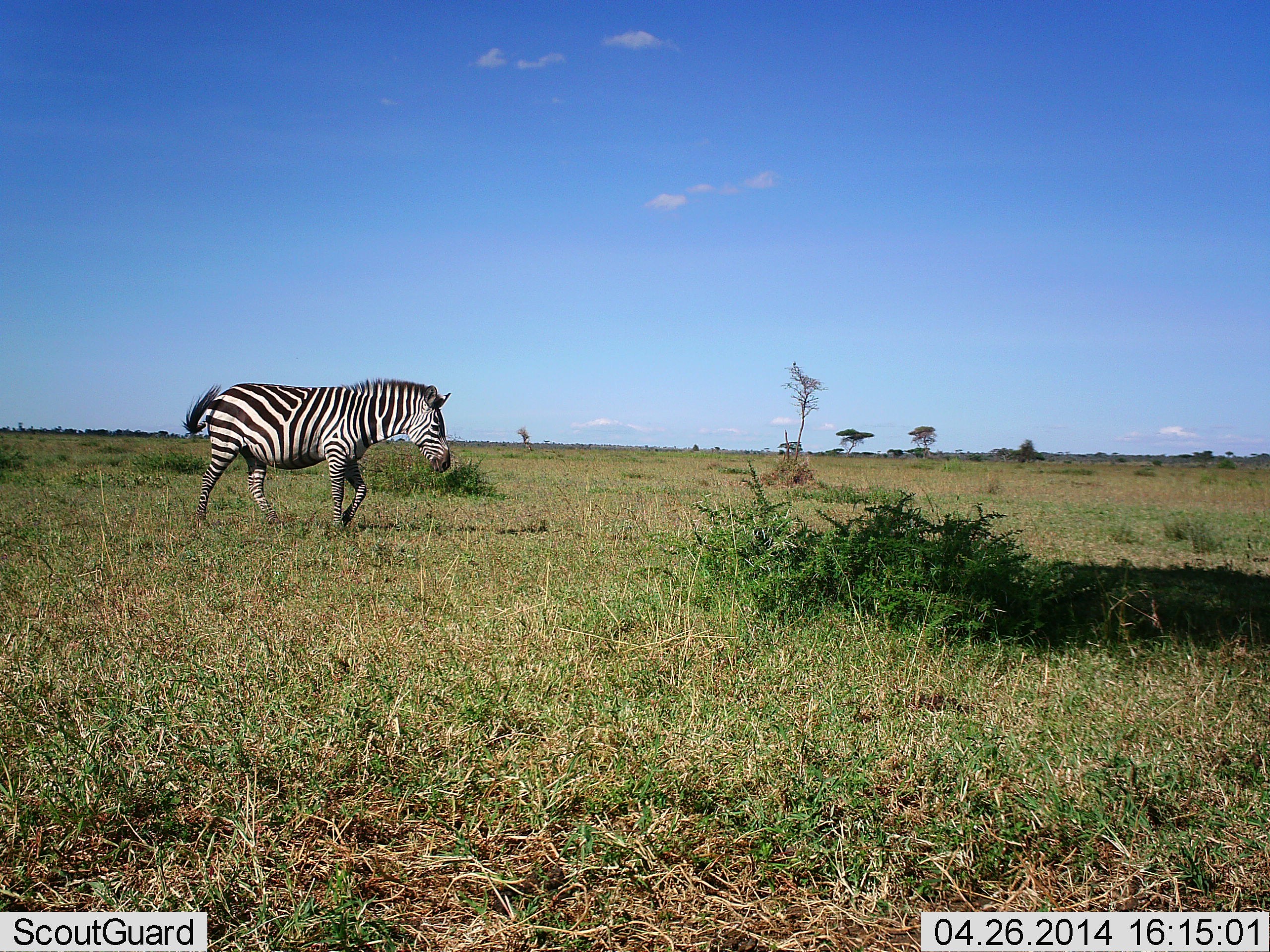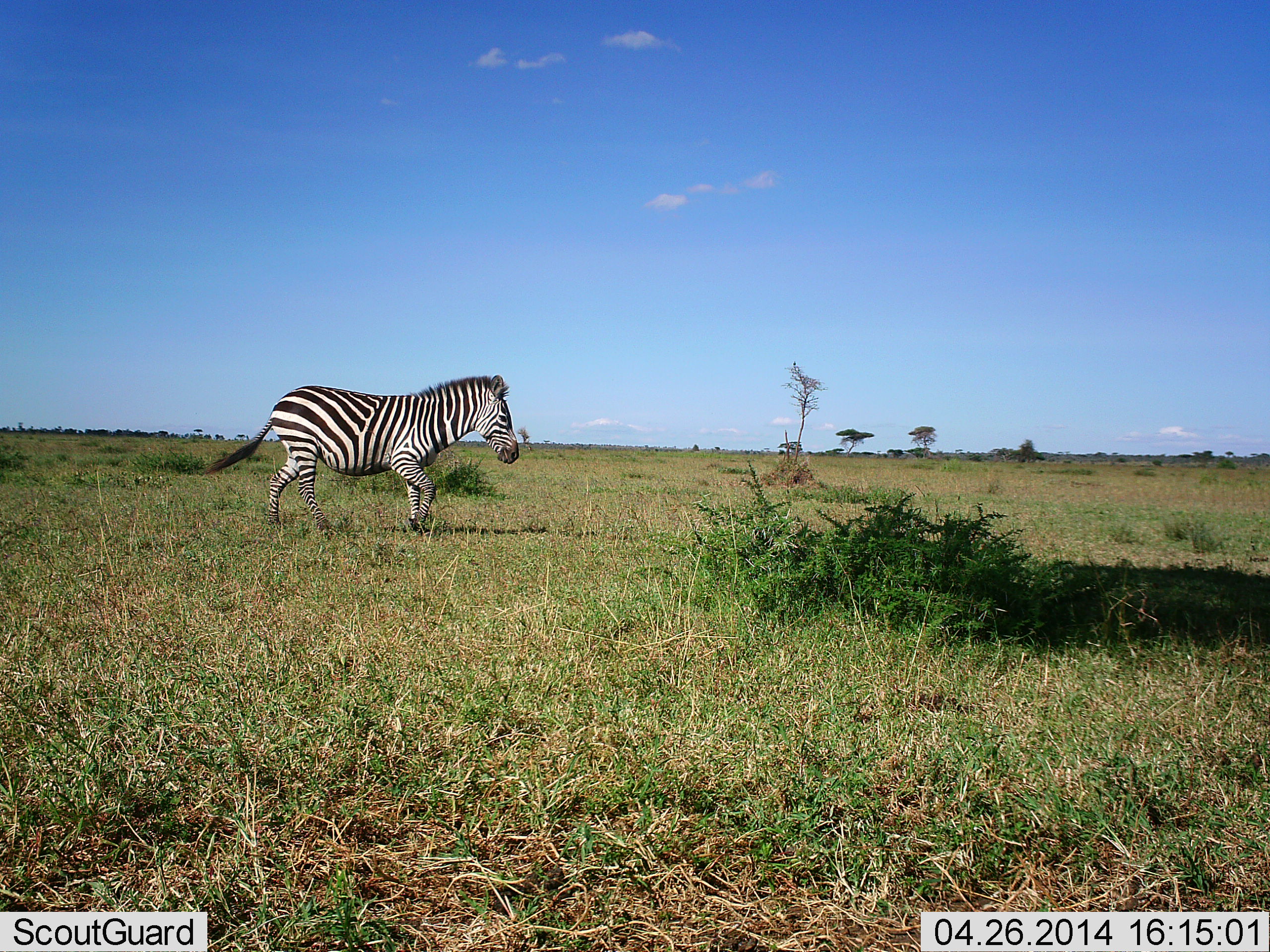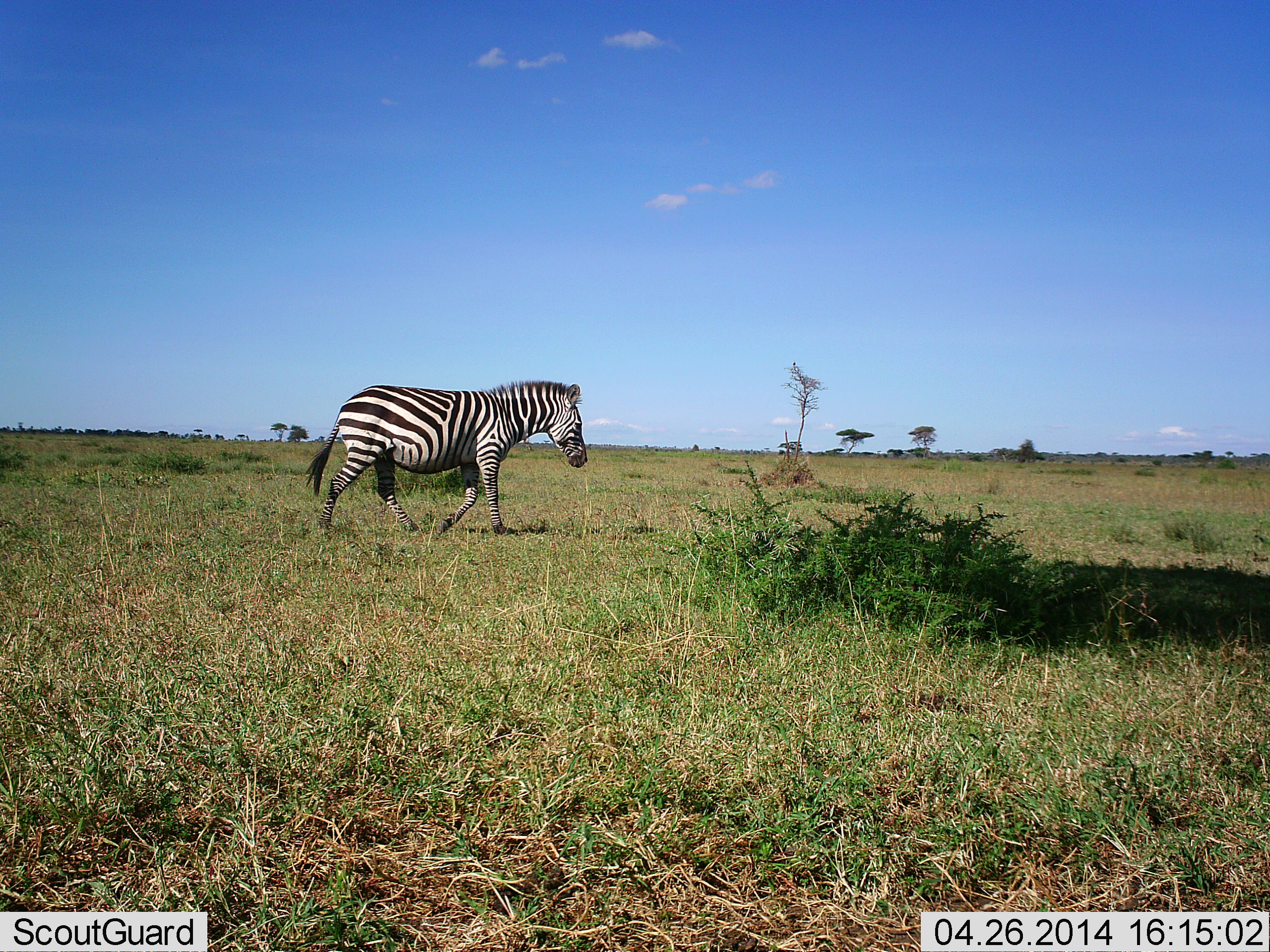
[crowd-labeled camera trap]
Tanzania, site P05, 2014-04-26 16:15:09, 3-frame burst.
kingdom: Animalia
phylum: Chordata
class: Mammalia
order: Perissodactyla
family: Equidae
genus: Equus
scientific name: Equus quagga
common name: plains zebra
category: zebra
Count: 1.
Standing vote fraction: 0%.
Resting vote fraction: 0%.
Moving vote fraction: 100%.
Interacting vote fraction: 0%.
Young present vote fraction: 0%.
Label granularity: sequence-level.